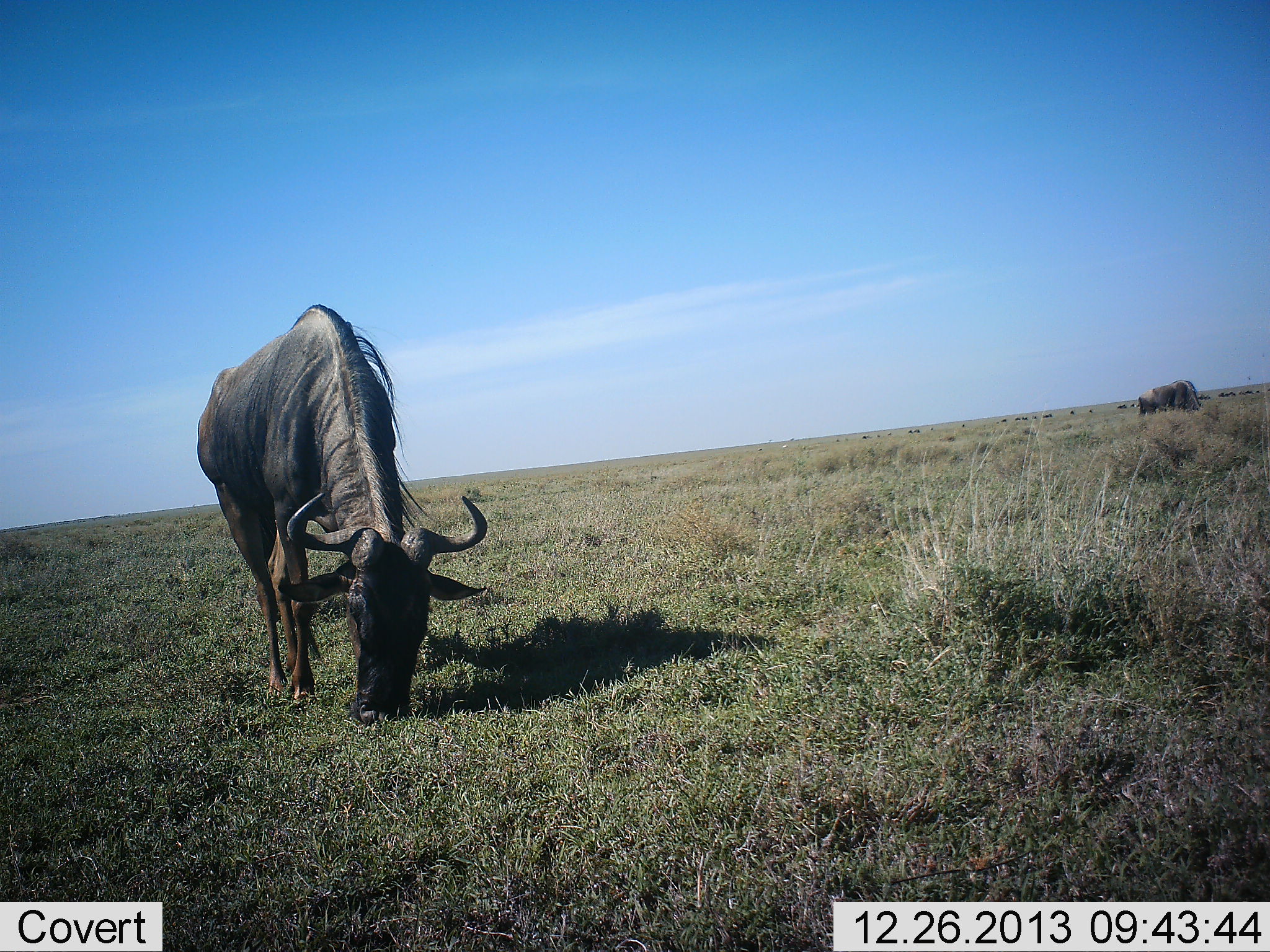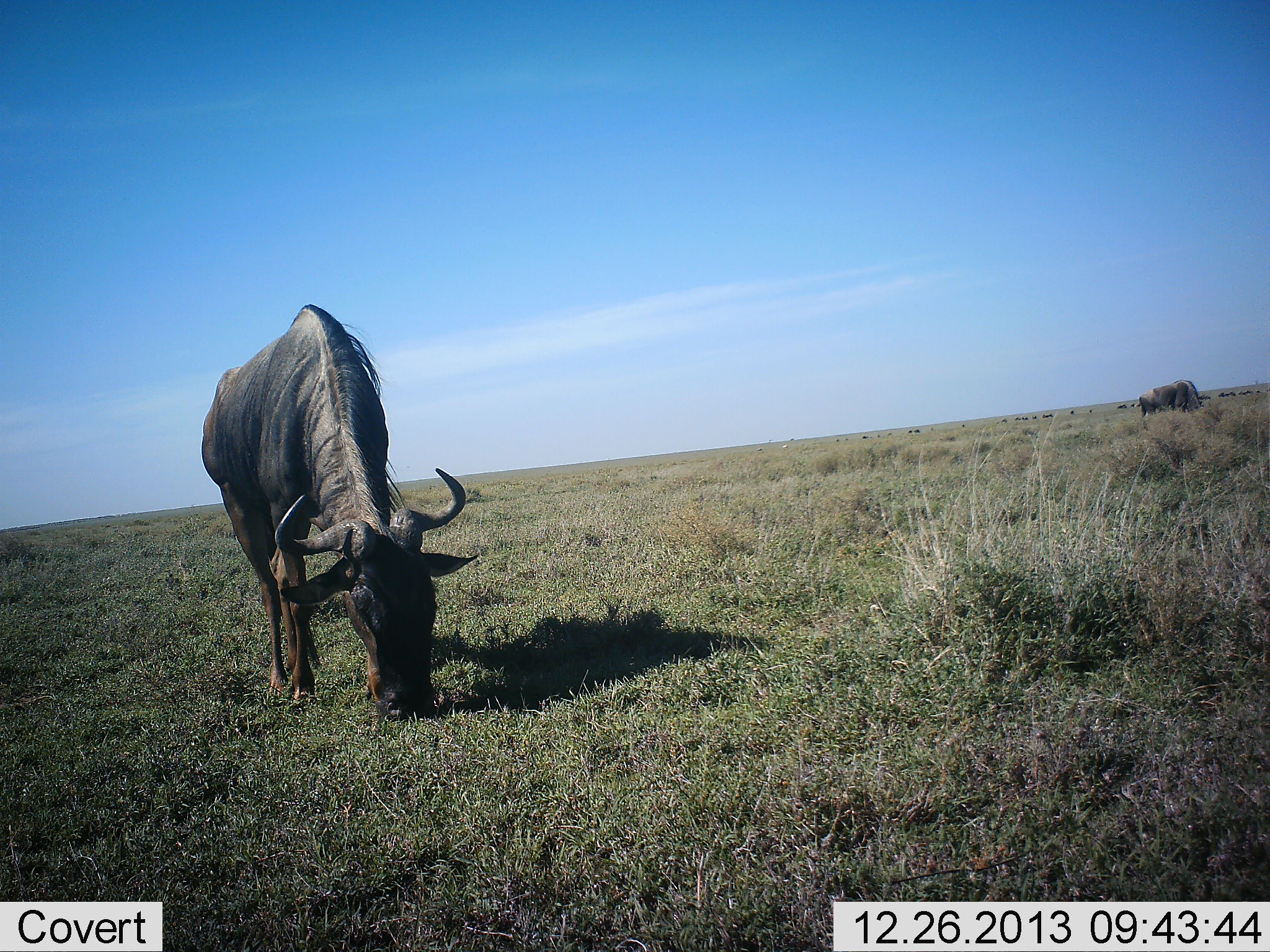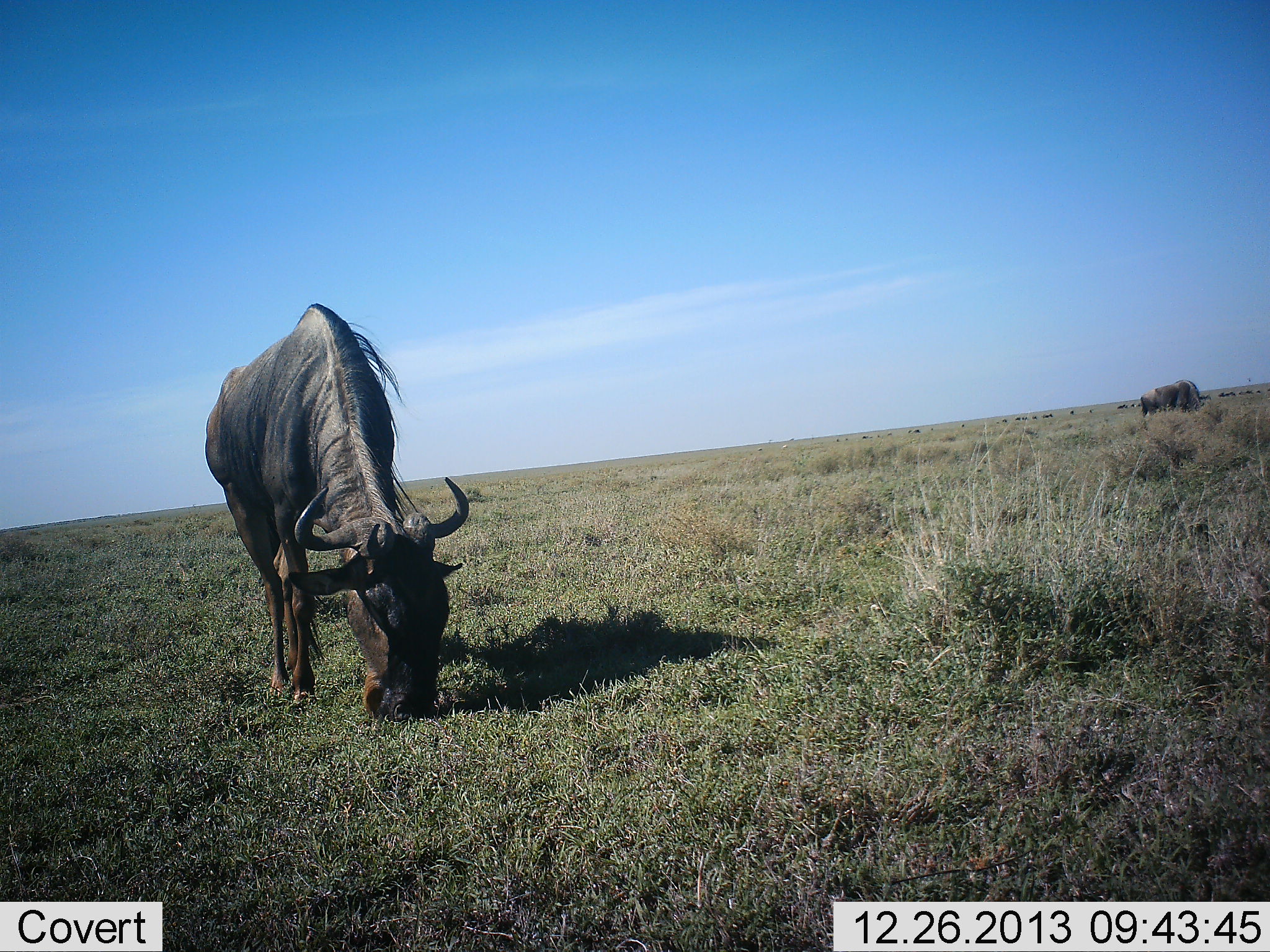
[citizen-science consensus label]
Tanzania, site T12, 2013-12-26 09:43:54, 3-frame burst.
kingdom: Animalia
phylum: Chordata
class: Mammalia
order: Artiodactyla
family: Bovidae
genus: Connochaetes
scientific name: Connochaetes taurinus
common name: blue wildebeest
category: wildebeest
Wildebeest (blue wildebeest) (Connochaetes taurinus), count 2. Behavior (volunteer vote fractions): standing 10%, resting 0%, moving 0%, interacting 0%. Young present (vote fraction): 10%. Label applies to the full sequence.